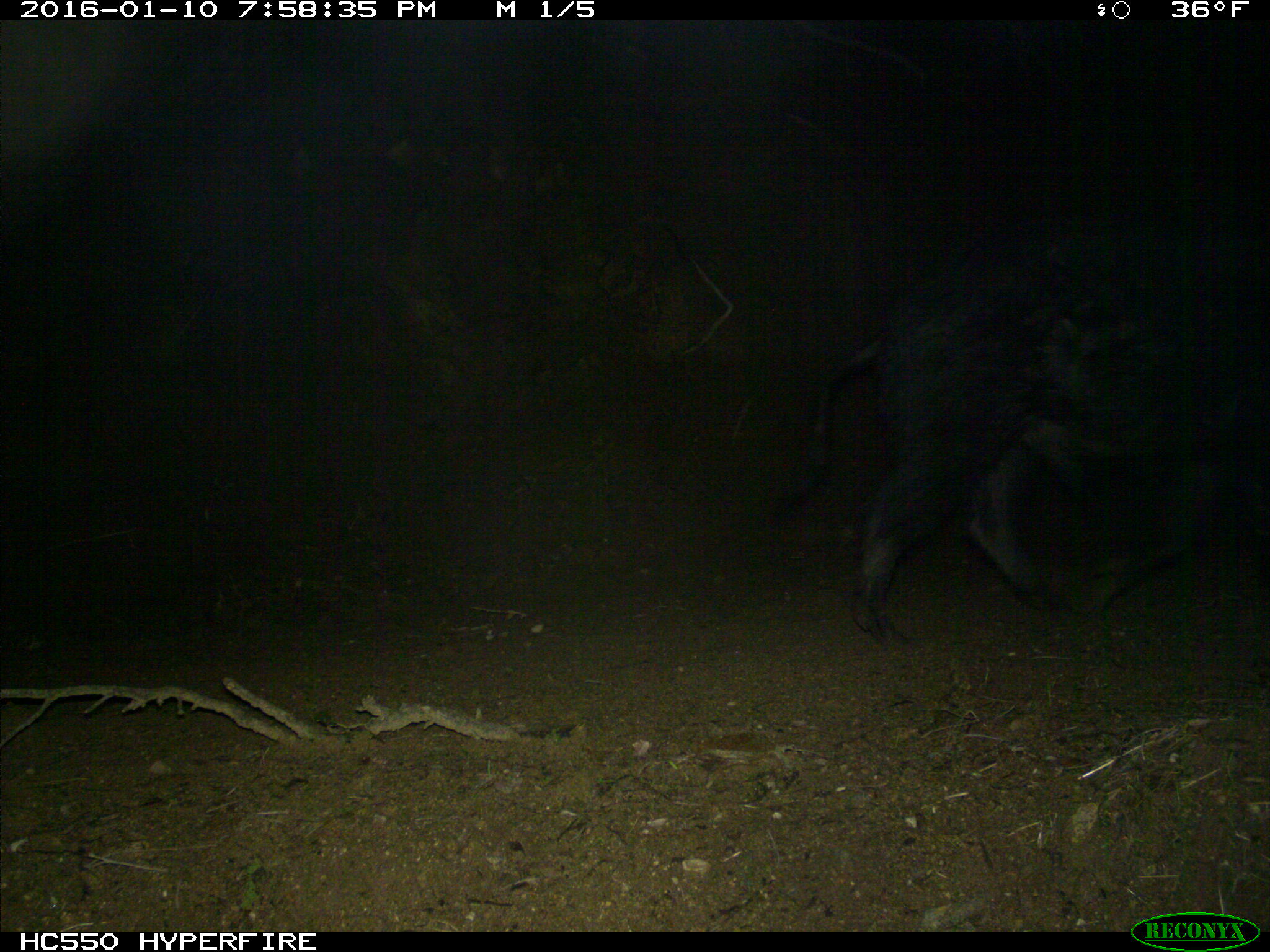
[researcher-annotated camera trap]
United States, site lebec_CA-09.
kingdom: Animalia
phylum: Chordata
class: Mammalia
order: Artiodactyla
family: Suidae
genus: Sus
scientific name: Sus scrofa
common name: wild boar